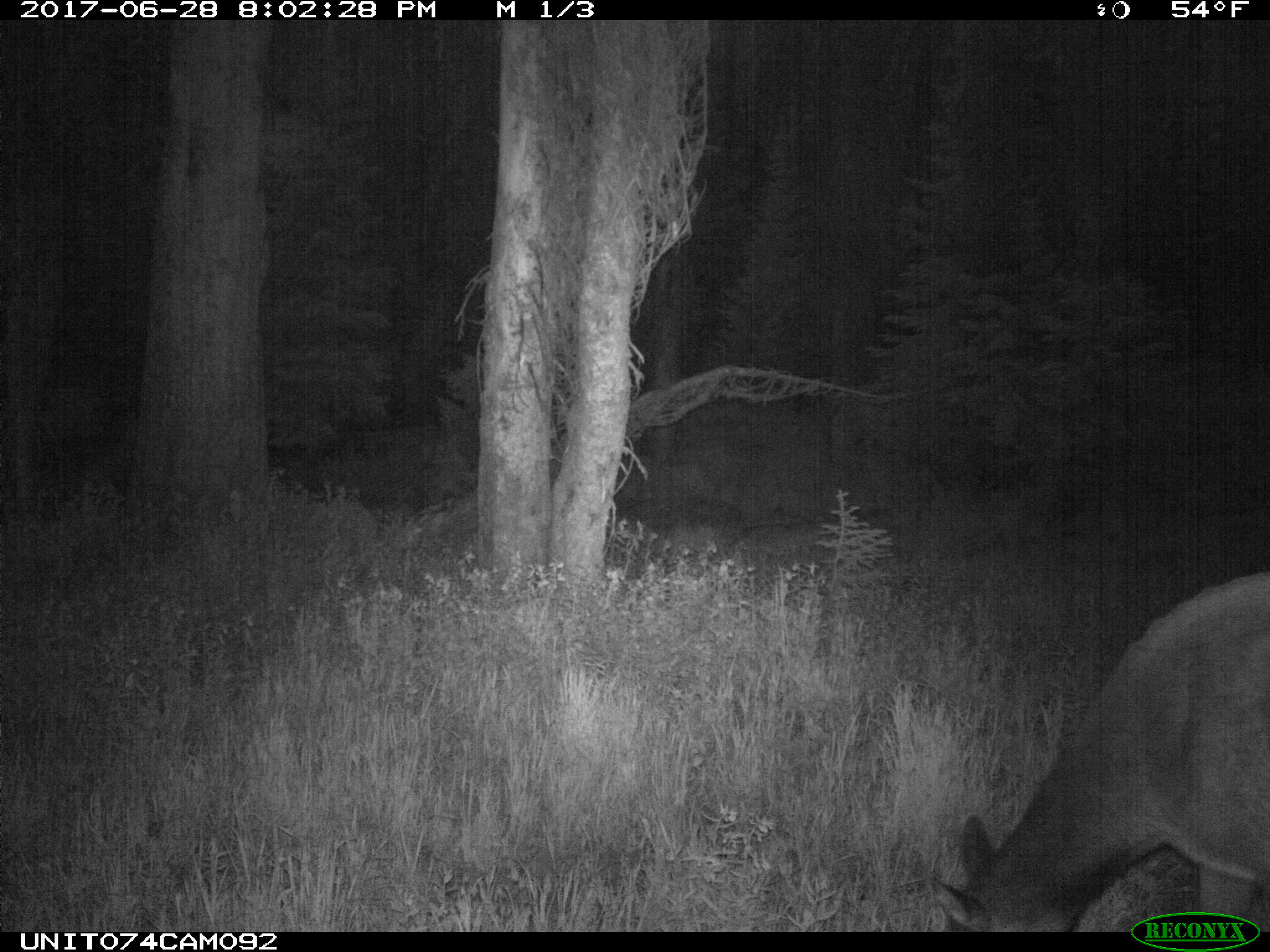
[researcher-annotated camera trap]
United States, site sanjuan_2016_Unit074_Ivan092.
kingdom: Animalia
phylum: Chordata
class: Mammalia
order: Artiodactyla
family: Cervidae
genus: Cervus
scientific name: Cervus elaphus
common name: red deer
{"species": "Cervus elaphus (red deer)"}